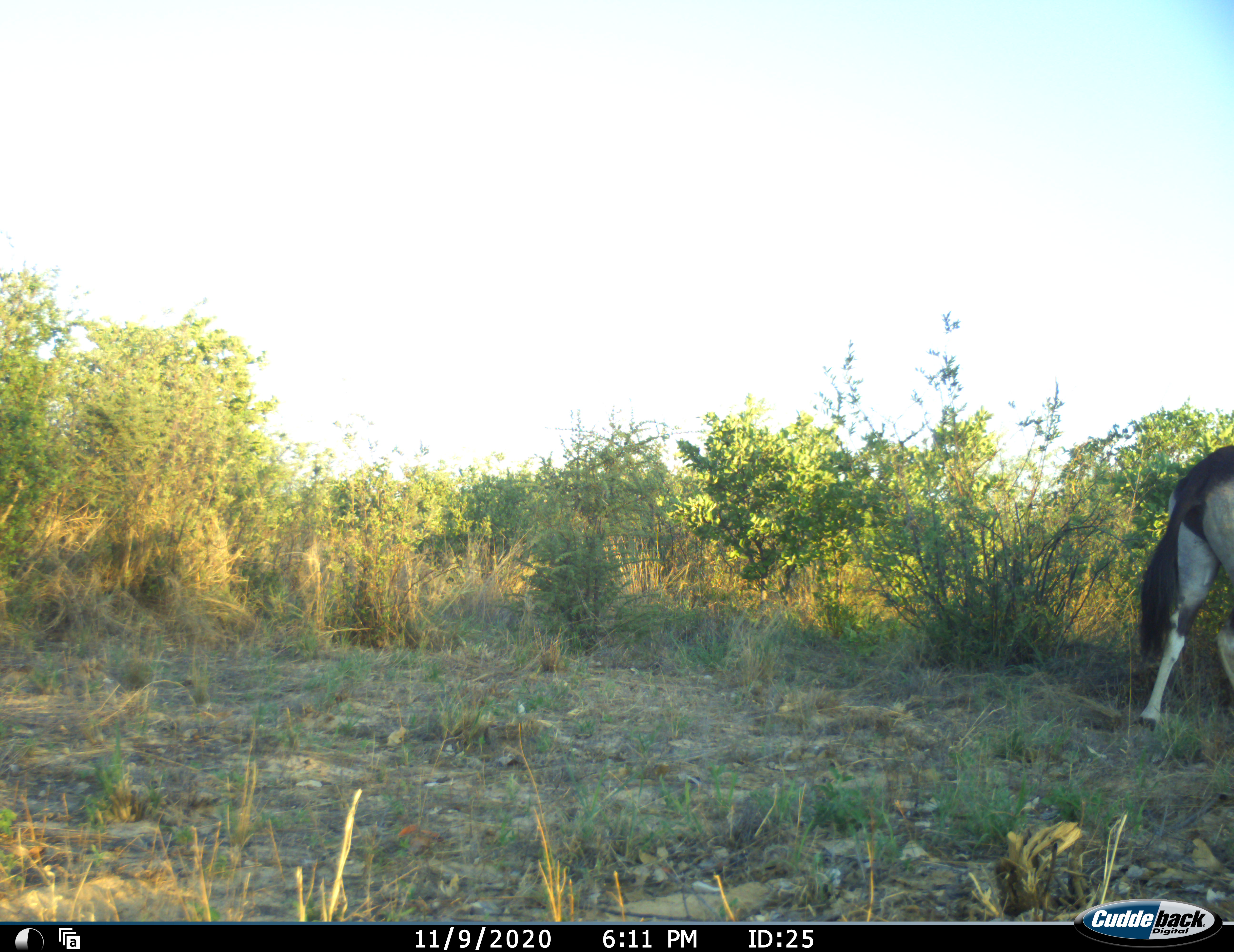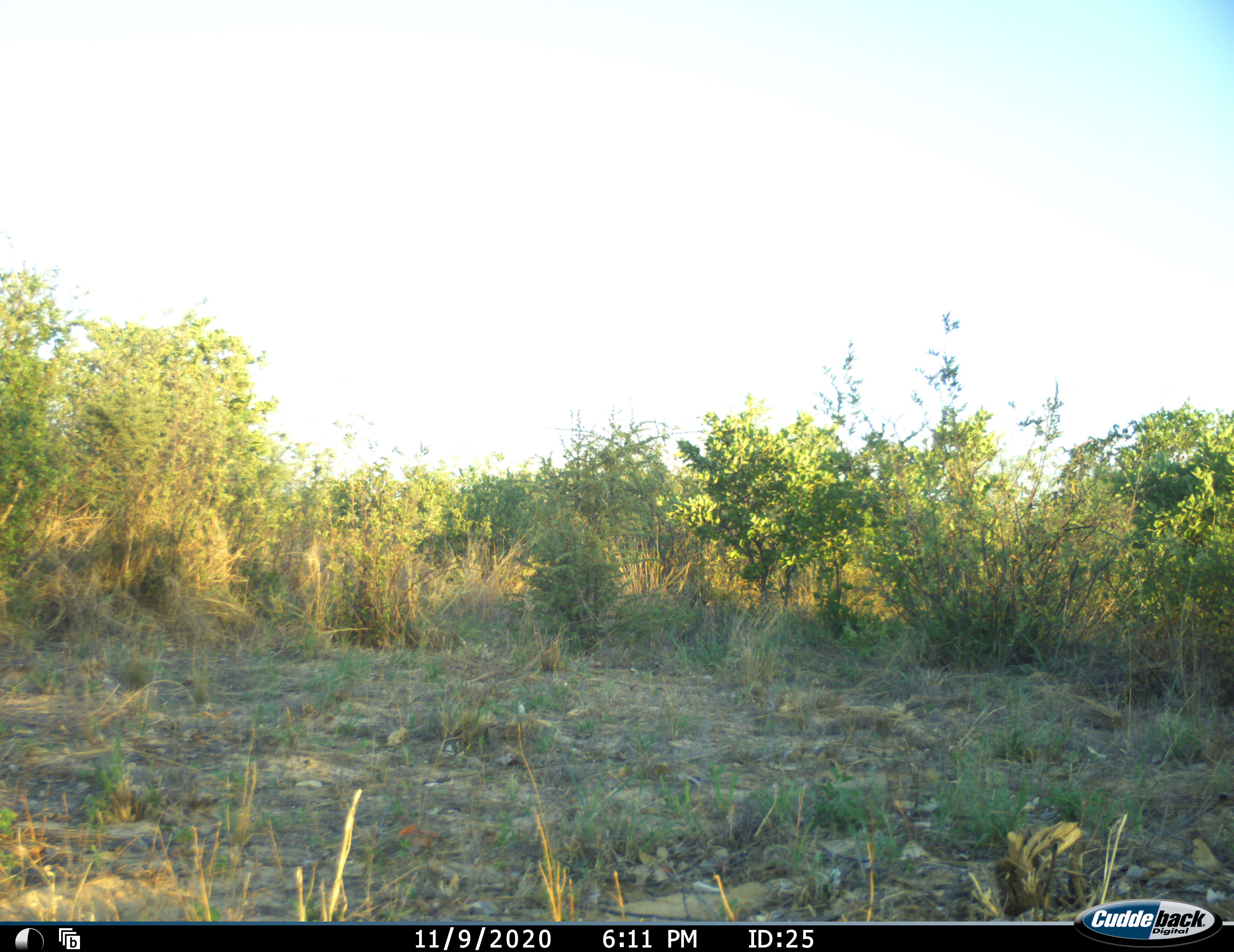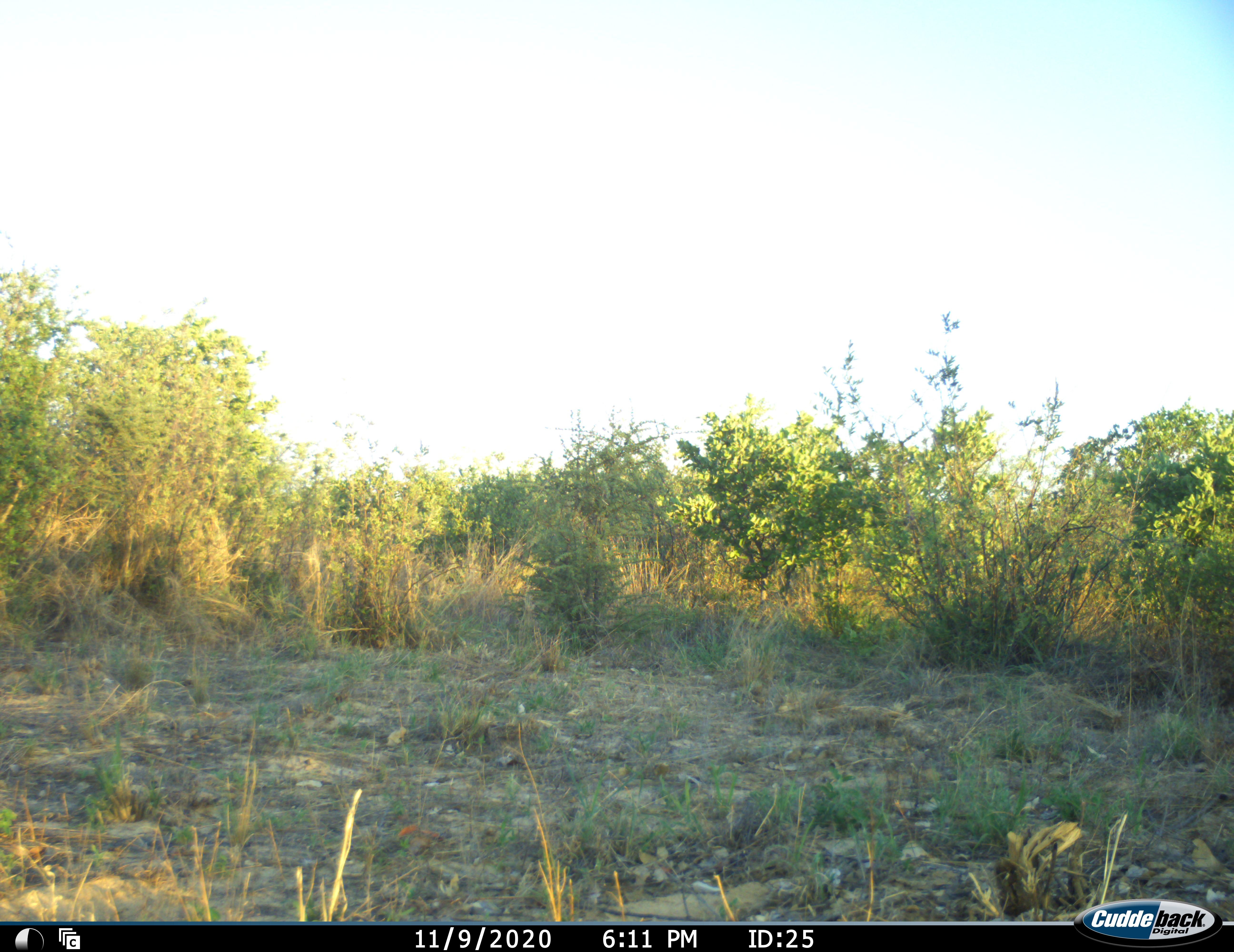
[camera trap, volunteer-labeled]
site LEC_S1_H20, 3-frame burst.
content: unidentified animal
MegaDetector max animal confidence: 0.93